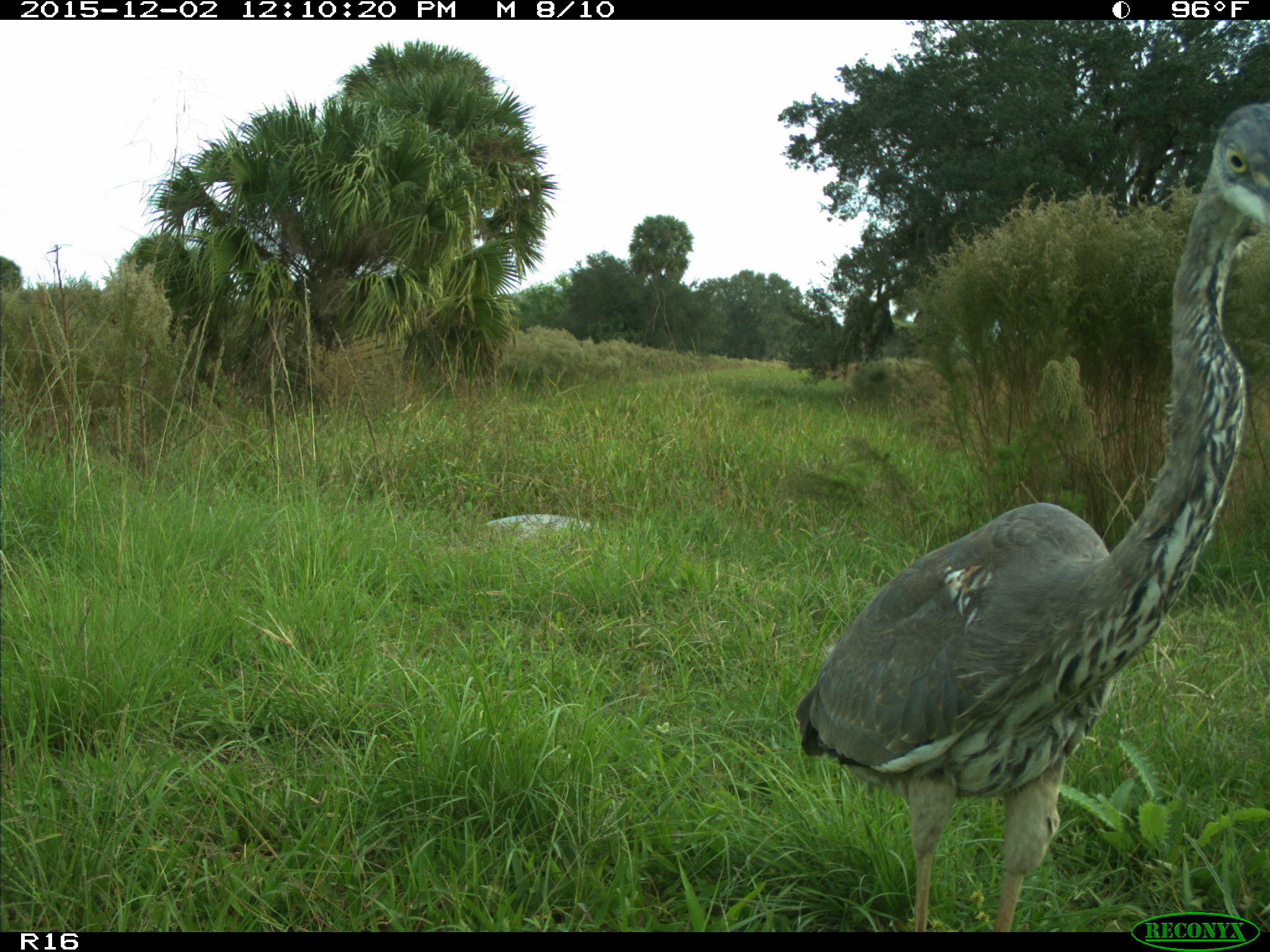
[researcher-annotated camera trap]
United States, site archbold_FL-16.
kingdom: Animalia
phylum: Chordata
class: Aves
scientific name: Aves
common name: birds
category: unidentified bird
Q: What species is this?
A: Unidentified bird (birds) (Aves).